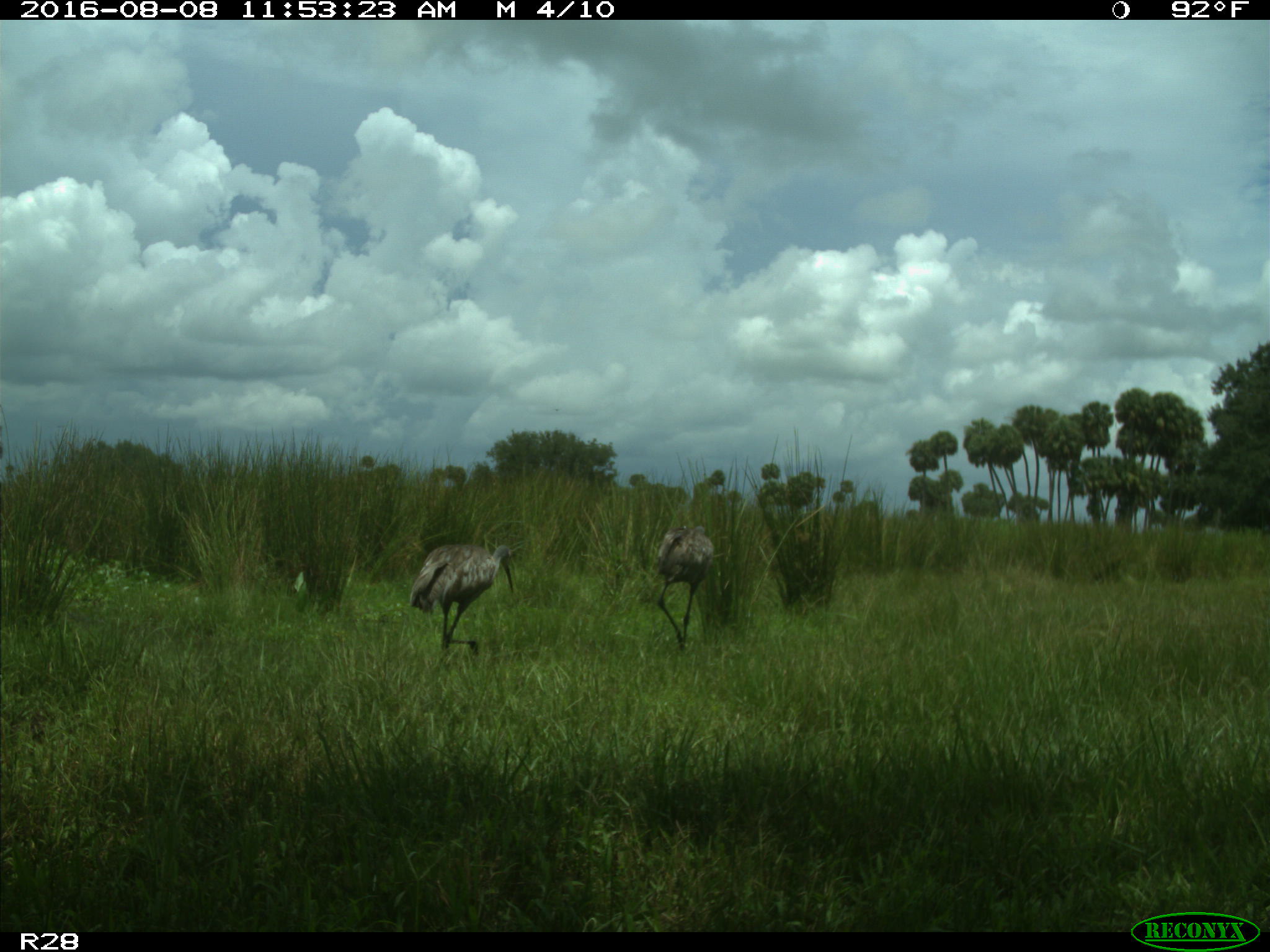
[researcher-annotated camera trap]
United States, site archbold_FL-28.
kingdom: Animalia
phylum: Chordata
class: Aves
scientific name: Aves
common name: birds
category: unidentified bird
Unidentified bird (birds) (Aves).